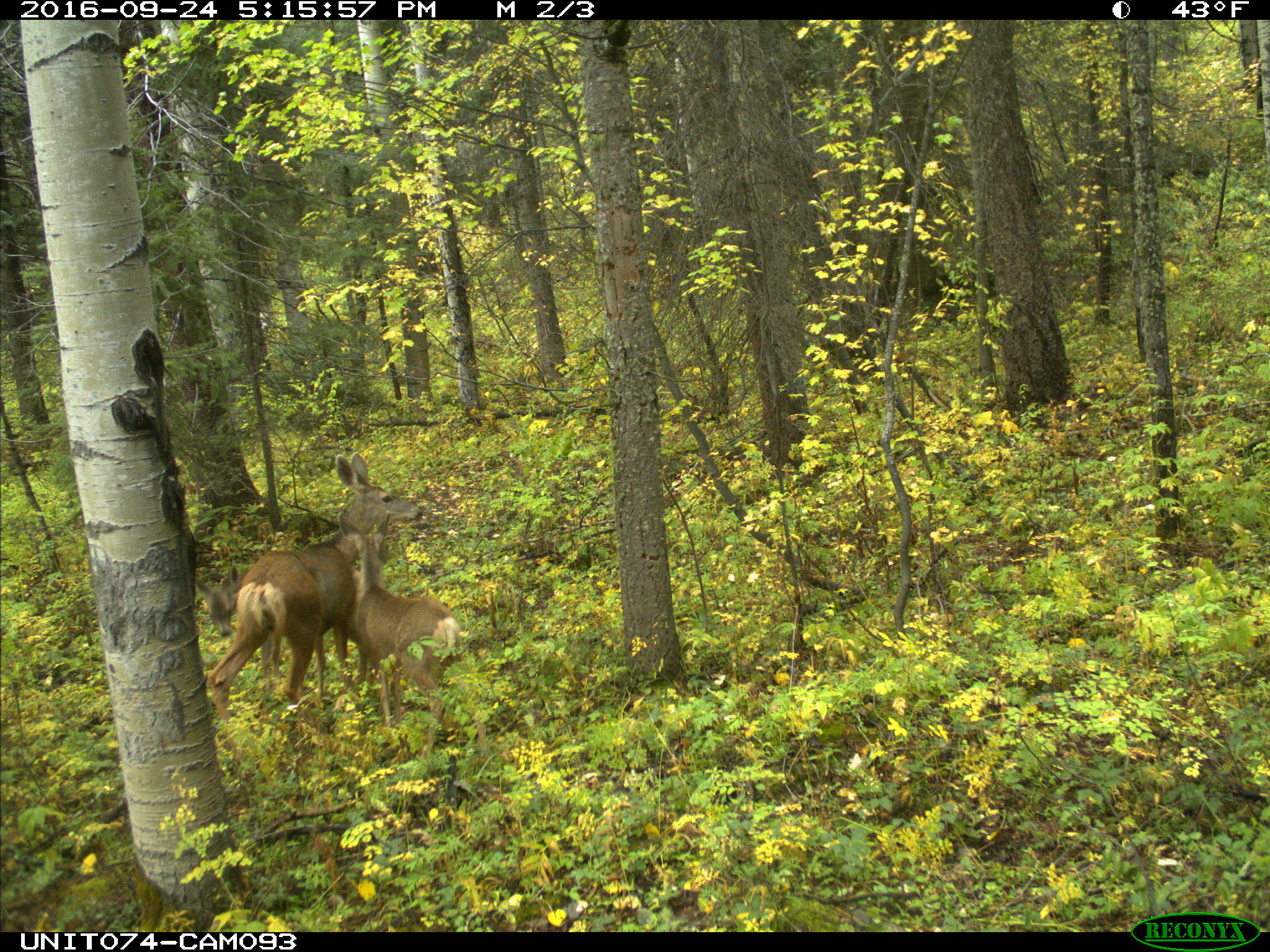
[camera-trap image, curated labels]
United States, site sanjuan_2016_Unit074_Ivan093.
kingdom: Animalia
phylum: Chordata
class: Mammalia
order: Artiodactyla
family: Cervidae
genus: Odocoileus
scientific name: Odocoileus hemionus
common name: mule deer